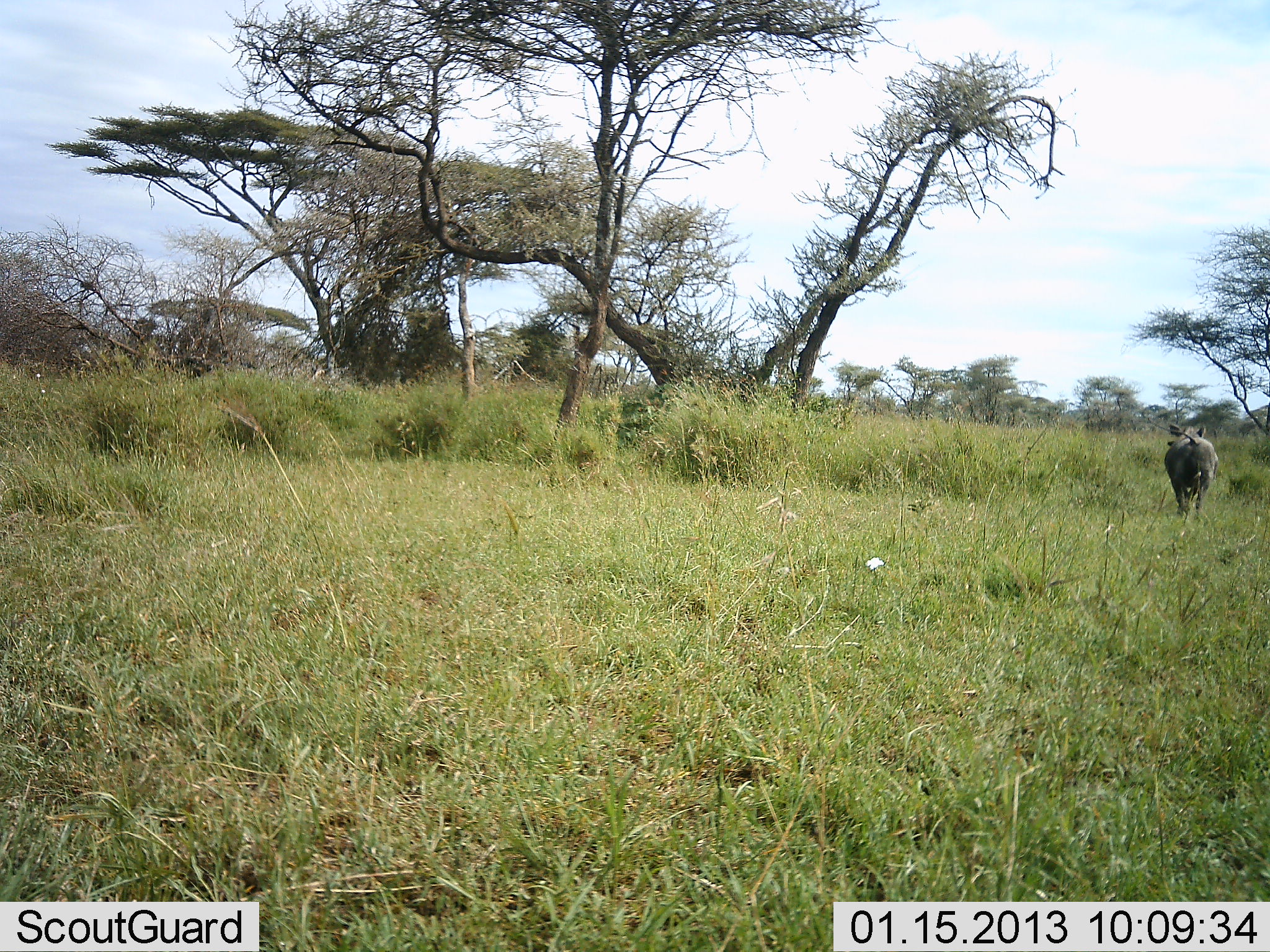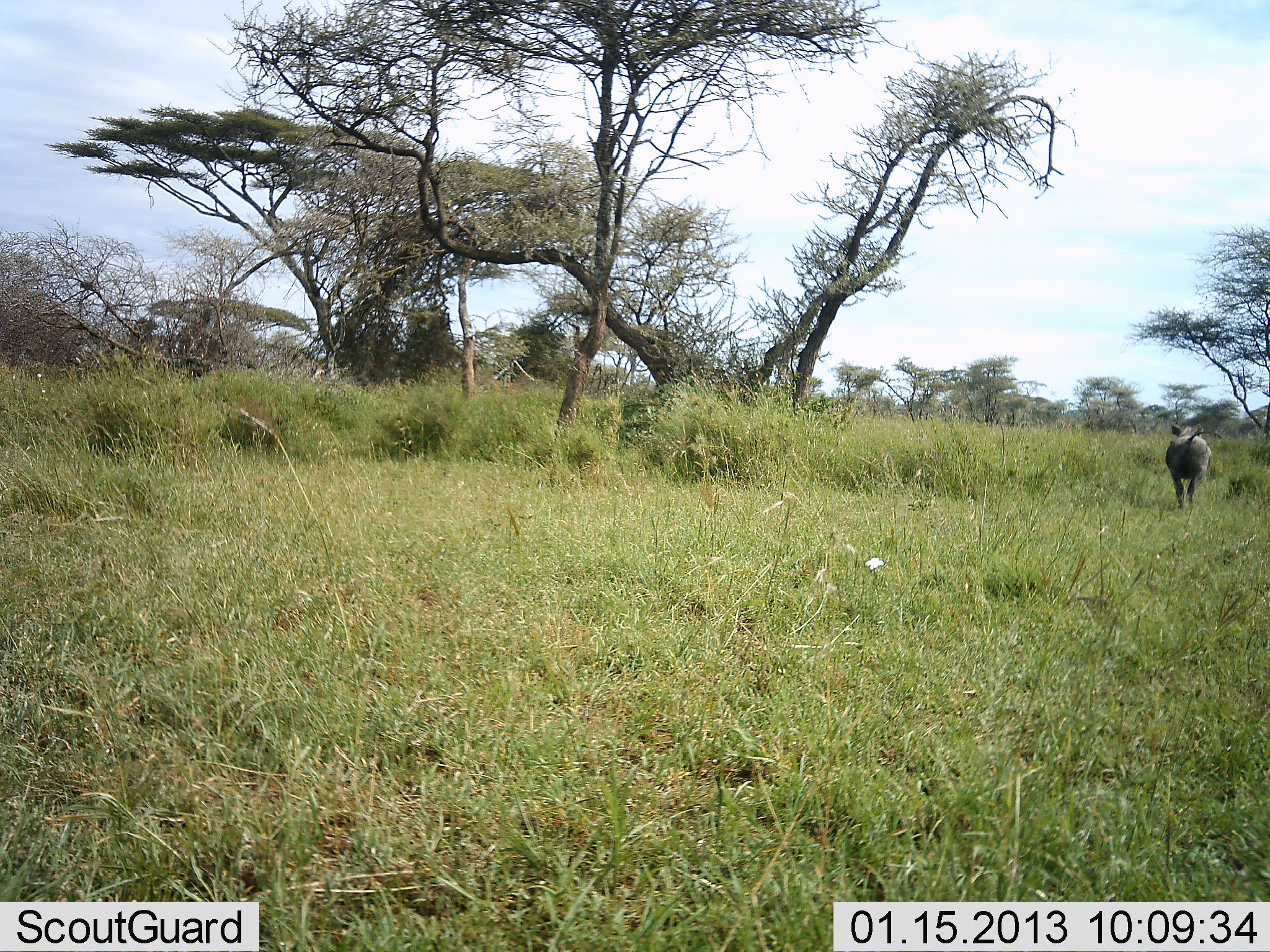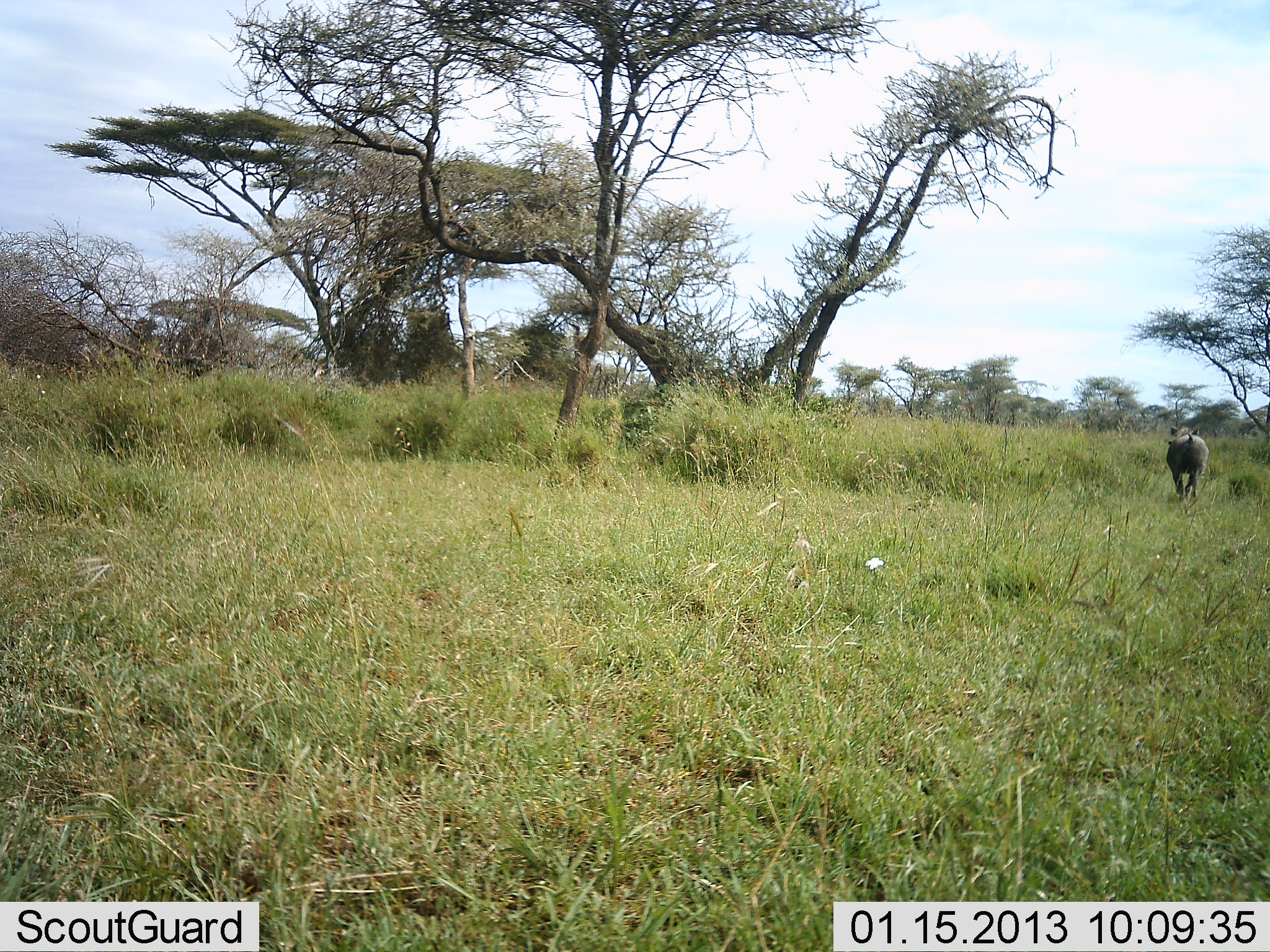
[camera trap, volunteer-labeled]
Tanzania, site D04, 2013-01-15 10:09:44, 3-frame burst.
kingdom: Animalia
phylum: Chordata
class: Mammalia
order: Artiodactyla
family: Suidae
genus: Phacochoerus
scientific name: Phacochoerus africanus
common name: warthog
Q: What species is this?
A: Warthog (Phacochoerus africanus).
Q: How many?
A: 1.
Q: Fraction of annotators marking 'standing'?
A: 7%.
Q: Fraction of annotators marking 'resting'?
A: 0%.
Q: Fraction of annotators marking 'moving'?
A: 97%.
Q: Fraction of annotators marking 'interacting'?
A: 0%.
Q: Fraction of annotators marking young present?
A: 0%.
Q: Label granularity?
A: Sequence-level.